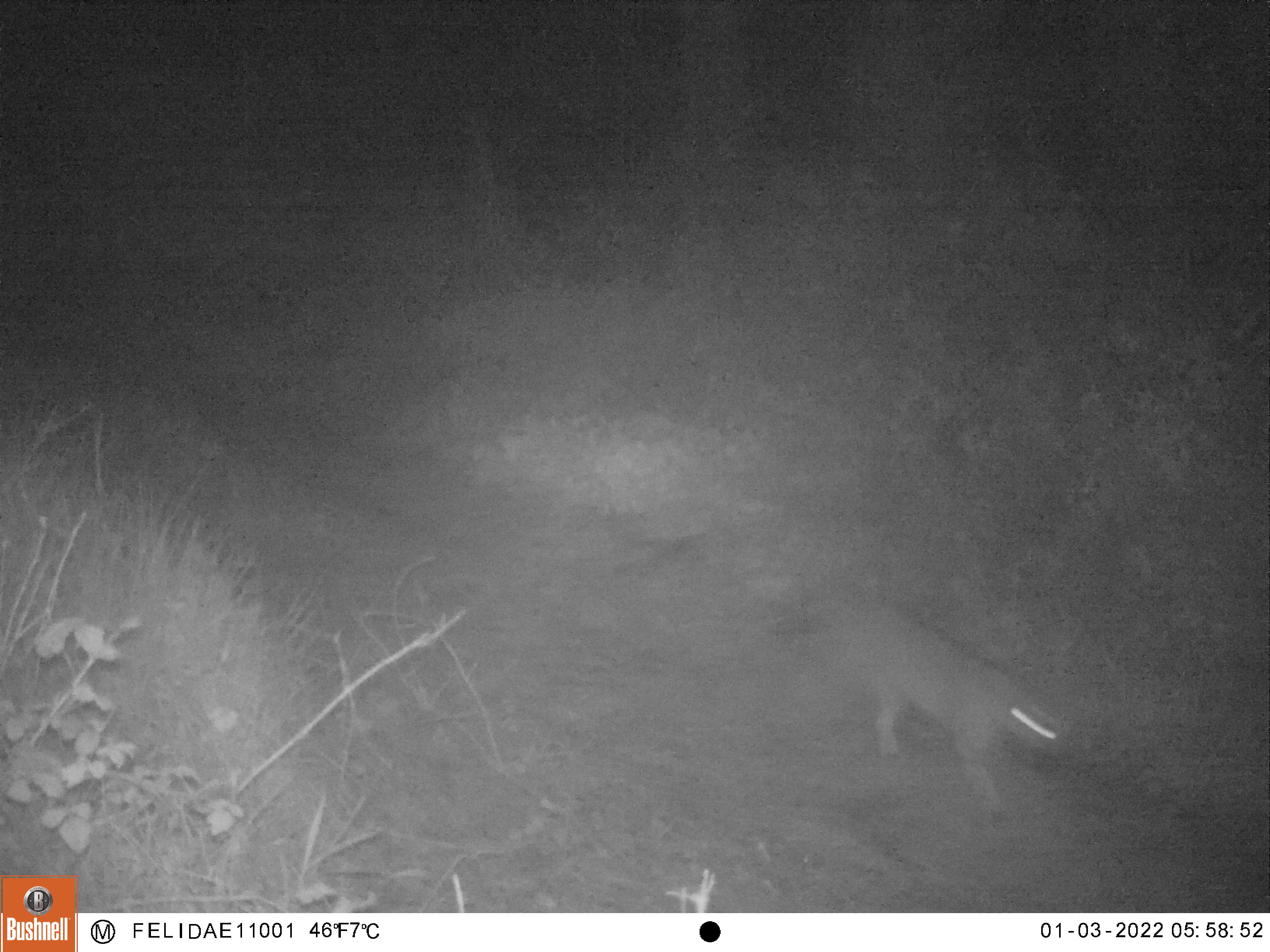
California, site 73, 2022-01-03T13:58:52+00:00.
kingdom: Animalia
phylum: Chordata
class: Mammalia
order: Carnivora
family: Felidae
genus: Lynx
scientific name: Lynx rufus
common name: bobcat